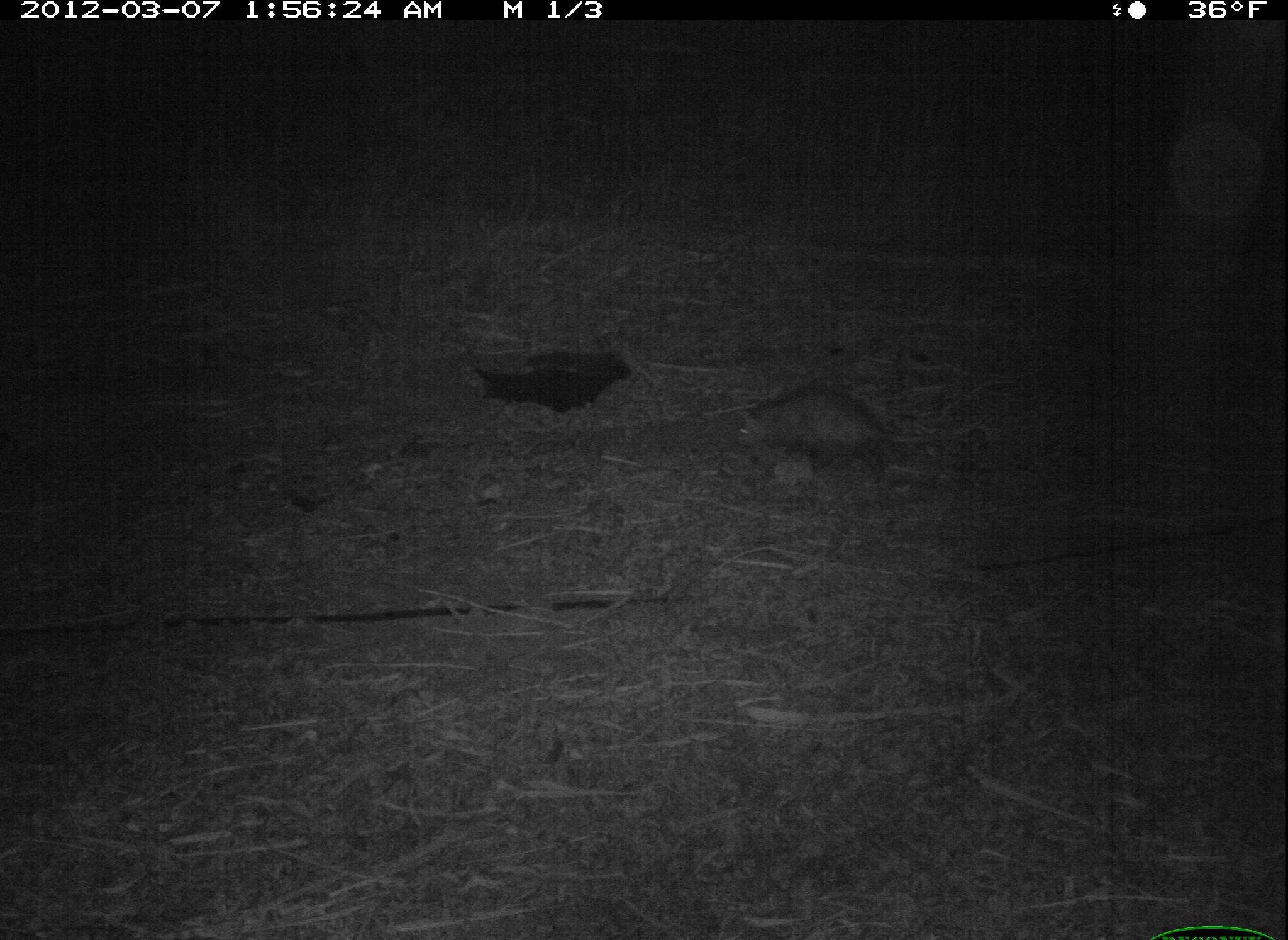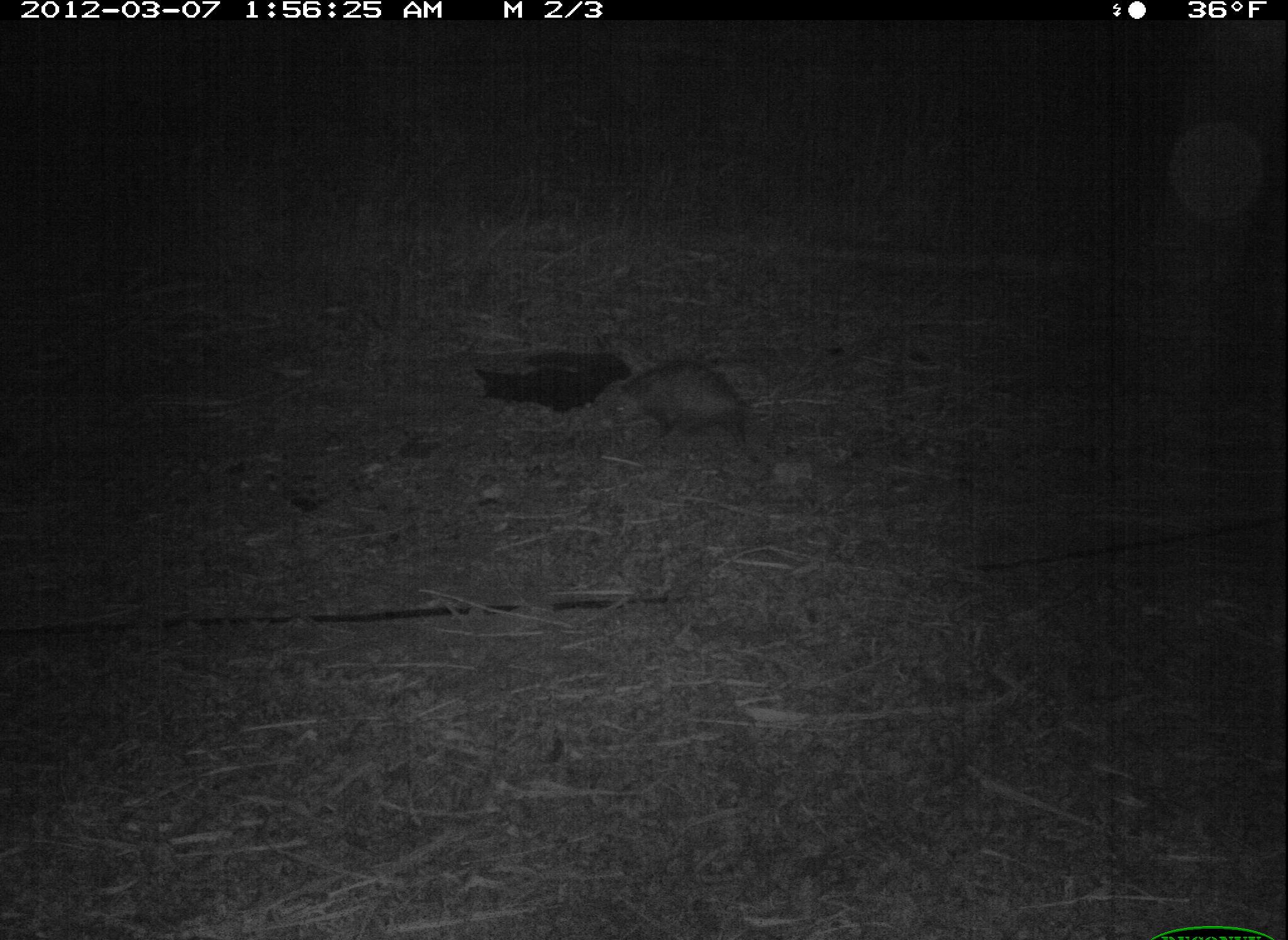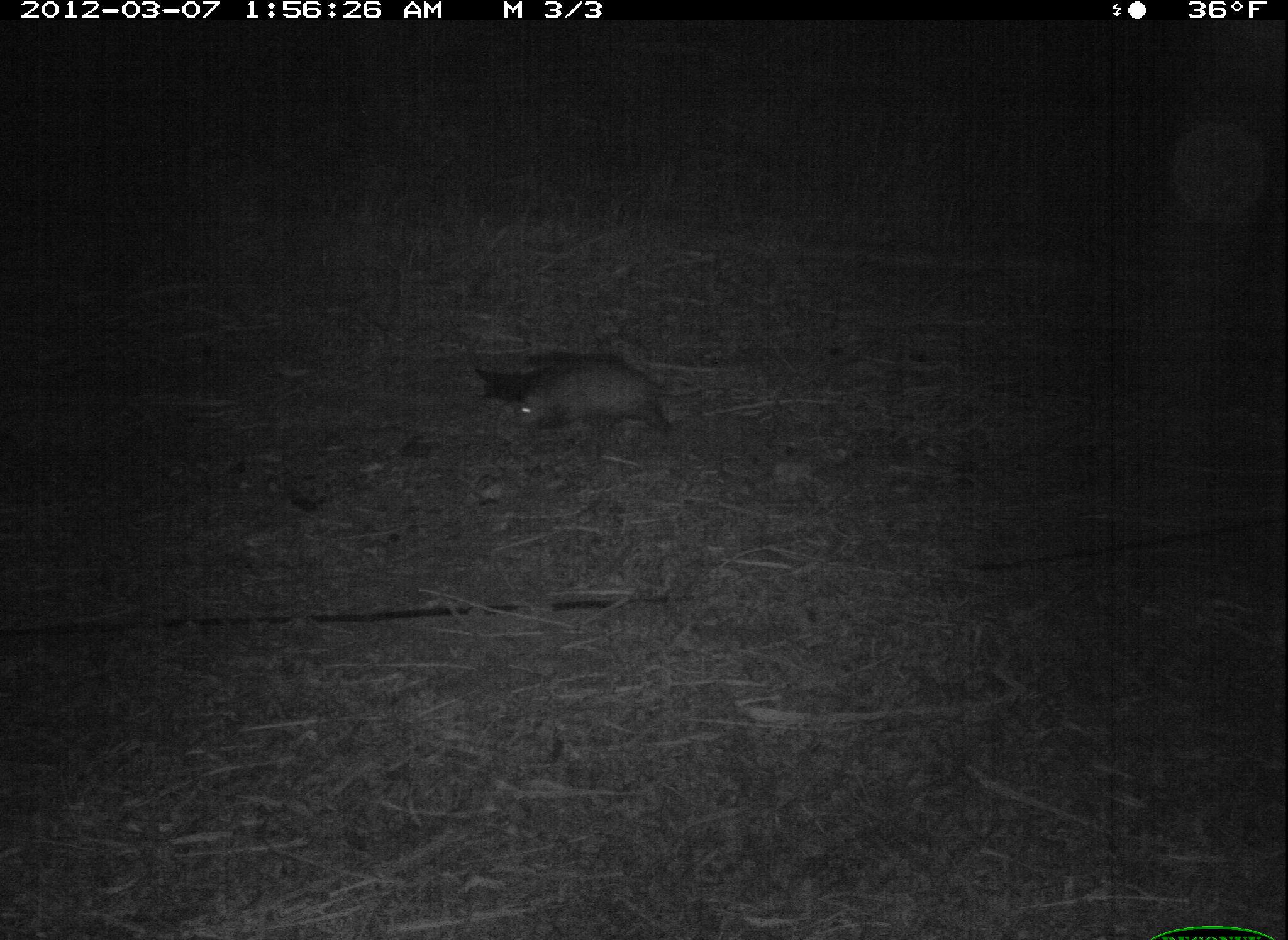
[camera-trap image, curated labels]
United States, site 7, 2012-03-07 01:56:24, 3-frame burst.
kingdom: Animalia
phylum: Chordata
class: Mammalia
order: Didelphimorphia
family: Didelphidae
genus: Didelphis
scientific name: Didelphis virginiana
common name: virginia opossum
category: opossum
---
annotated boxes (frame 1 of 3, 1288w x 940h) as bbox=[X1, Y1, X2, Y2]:
opossum: bbox=[721, 370, 961, 506]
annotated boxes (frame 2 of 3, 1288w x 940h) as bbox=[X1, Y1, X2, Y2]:
opossum: bbox=[610, 342, 777, 465]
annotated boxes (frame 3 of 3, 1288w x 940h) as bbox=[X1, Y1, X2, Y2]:
opossum: bbox=[487, 337, 711, 460]